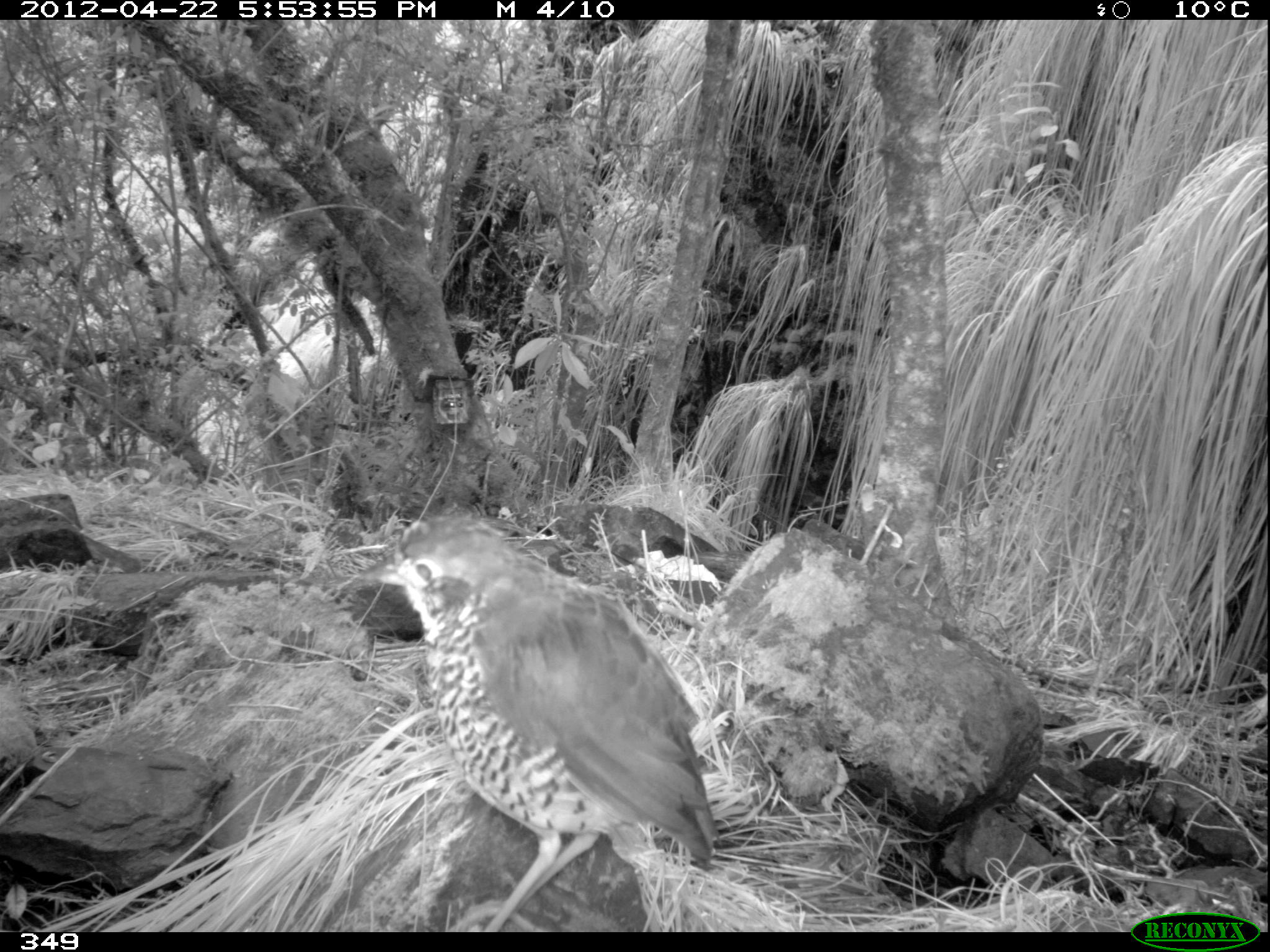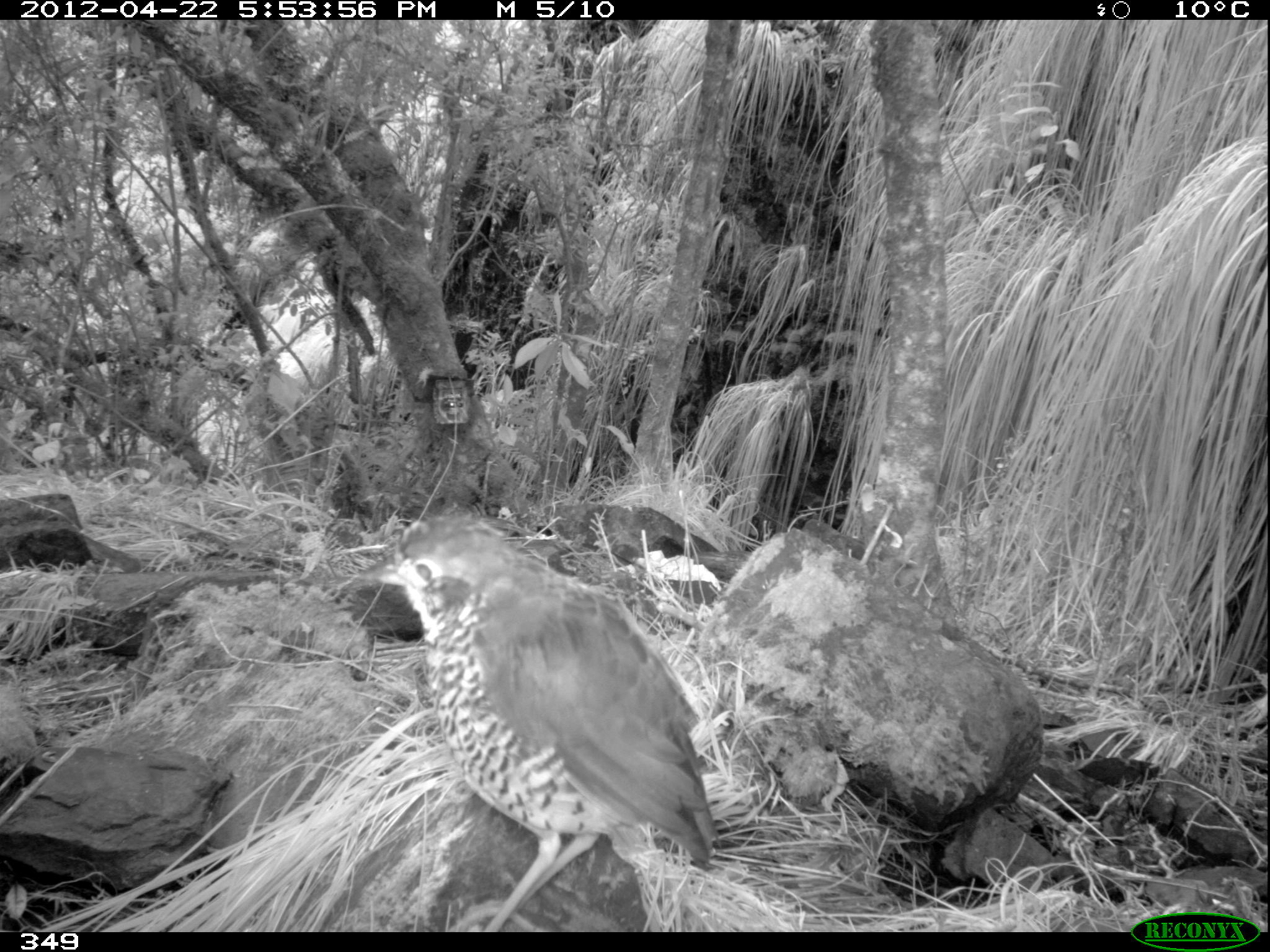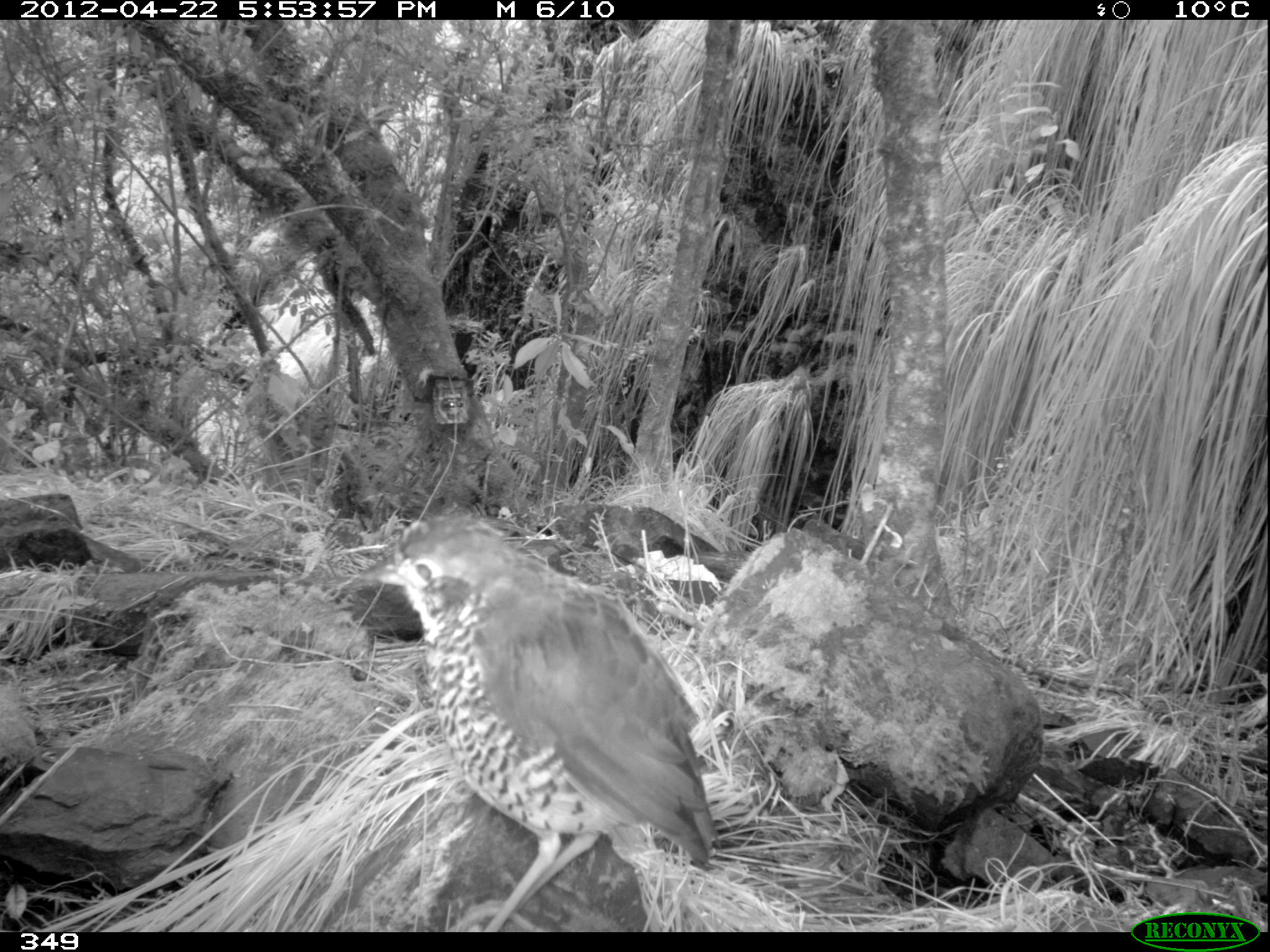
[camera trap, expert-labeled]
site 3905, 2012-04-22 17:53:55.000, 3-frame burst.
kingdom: Animalia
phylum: Chordata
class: Aves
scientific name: Aves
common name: bird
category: unknown bird